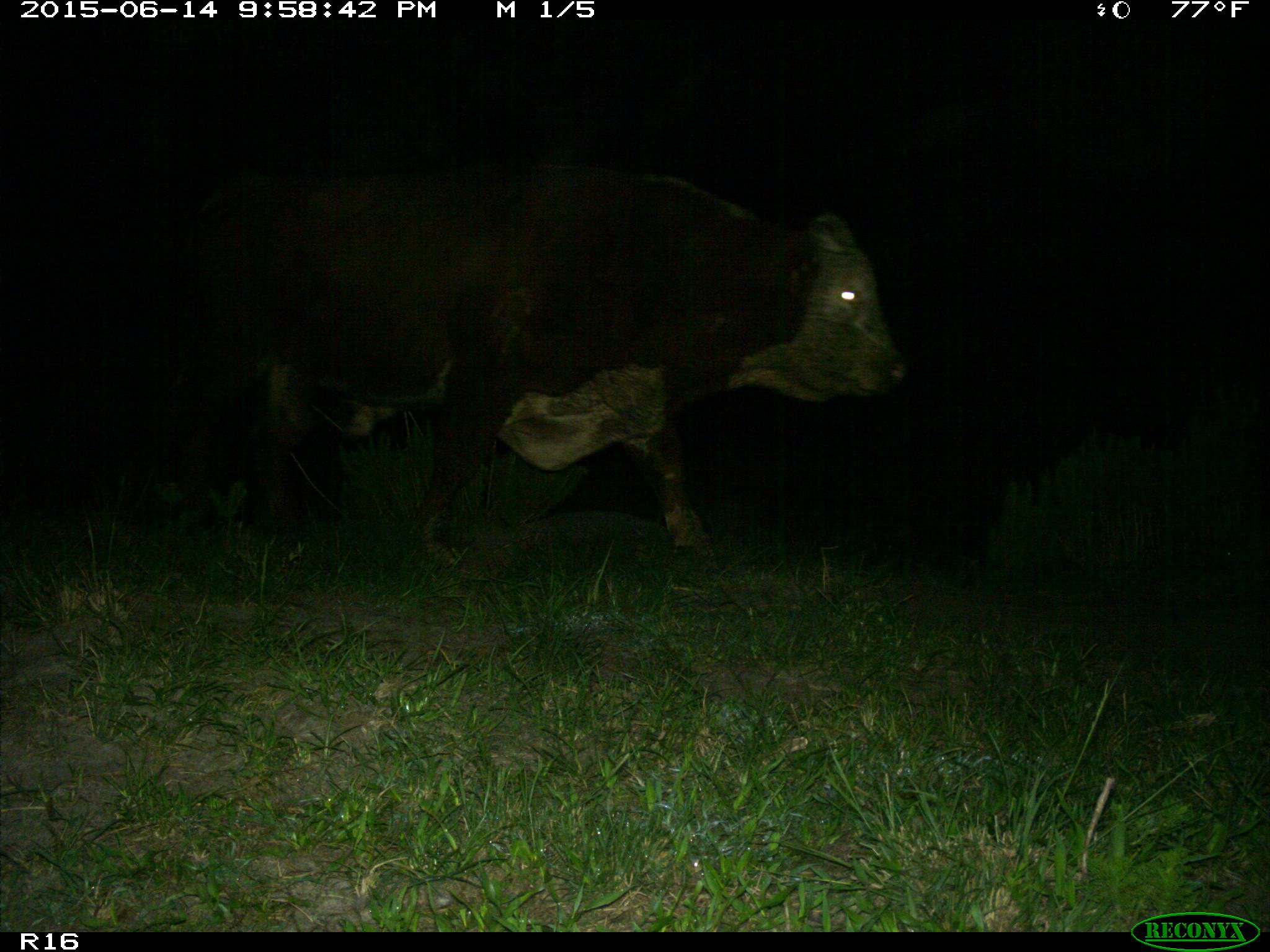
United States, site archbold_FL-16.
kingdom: Animalia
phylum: Chordata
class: Mammalia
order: Artiodactyla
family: Bovidae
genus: Bos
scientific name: Bos taurus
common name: domestic cow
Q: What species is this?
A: Bos taurus (domestic cow).